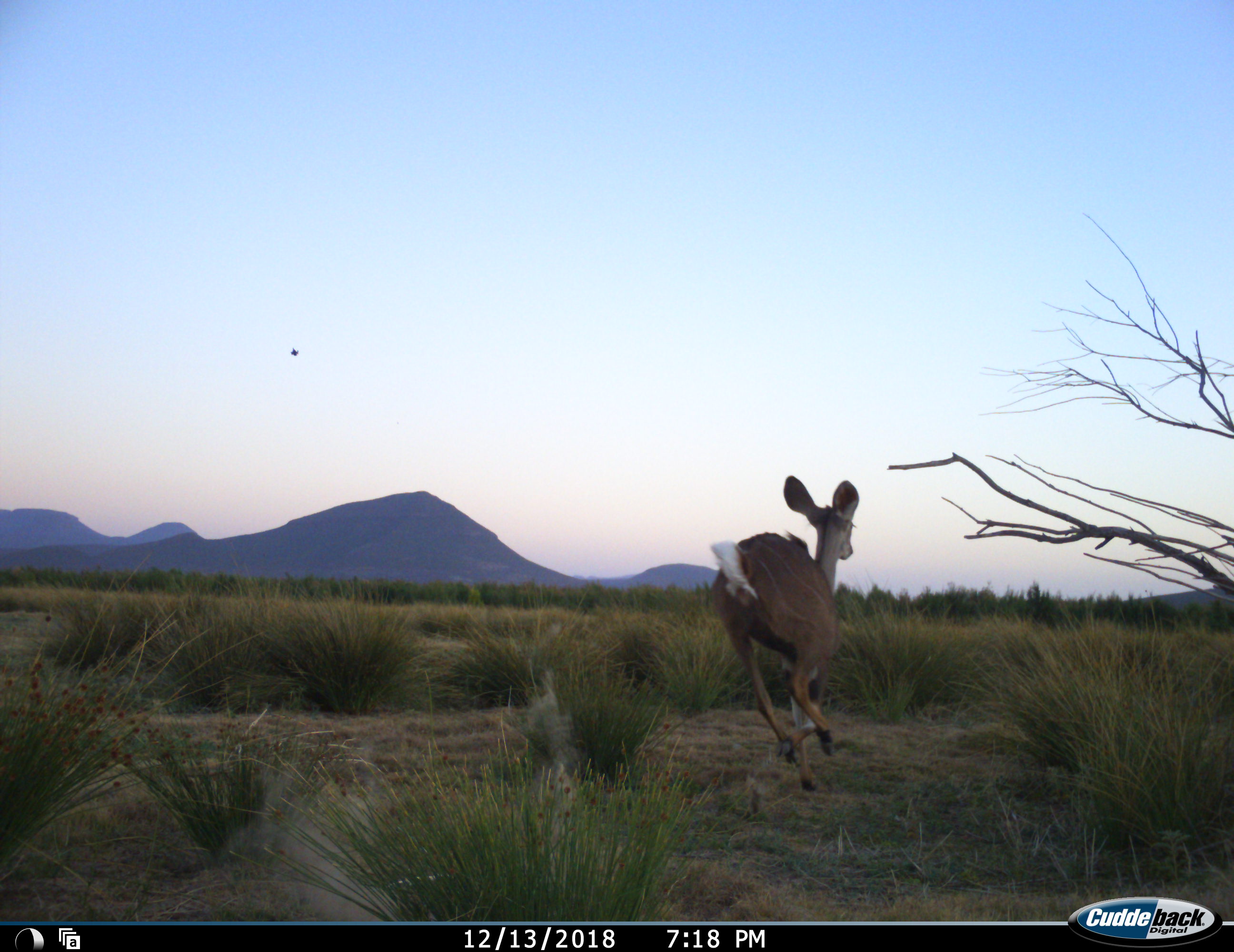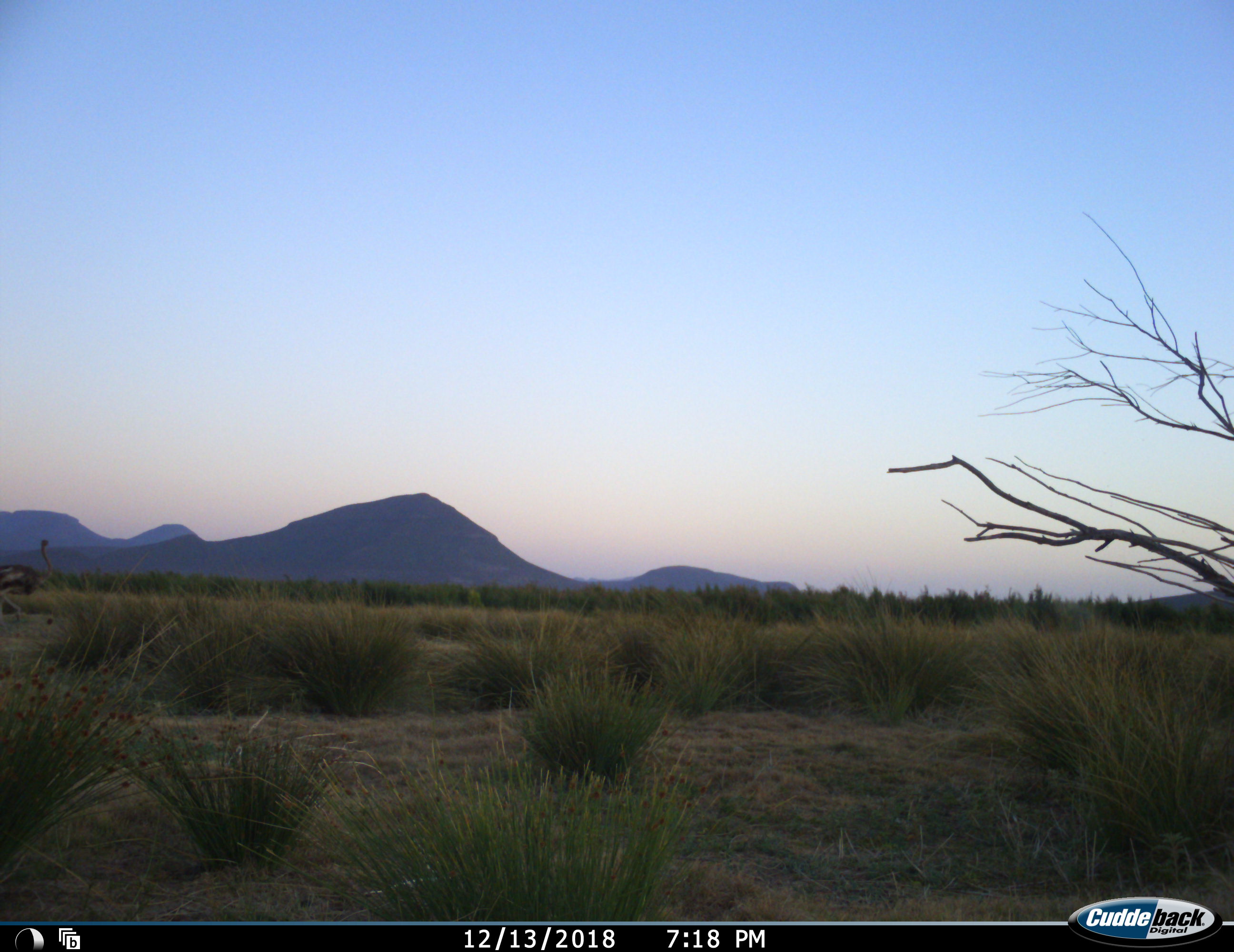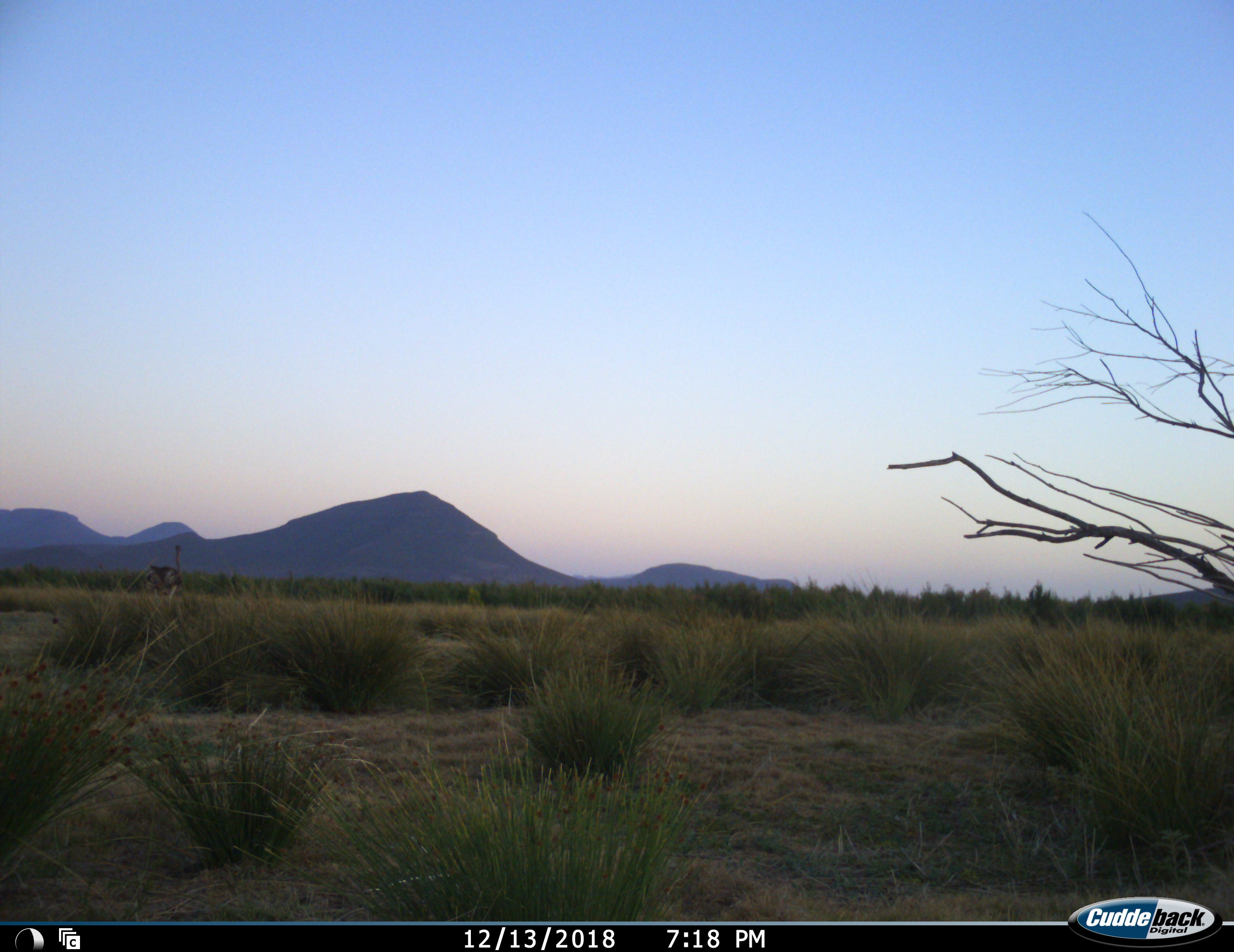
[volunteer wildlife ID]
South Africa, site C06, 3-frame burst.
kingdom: Animalia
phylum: Chordata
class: Mammalia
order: Artiodactyla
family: Bovidae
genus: Tragelaphus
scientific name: Tragelaphus strepsiceros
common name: greater kudu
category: kudu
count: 1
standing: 0%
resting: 0%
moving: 100%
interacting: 0%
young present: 20%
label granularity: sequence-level